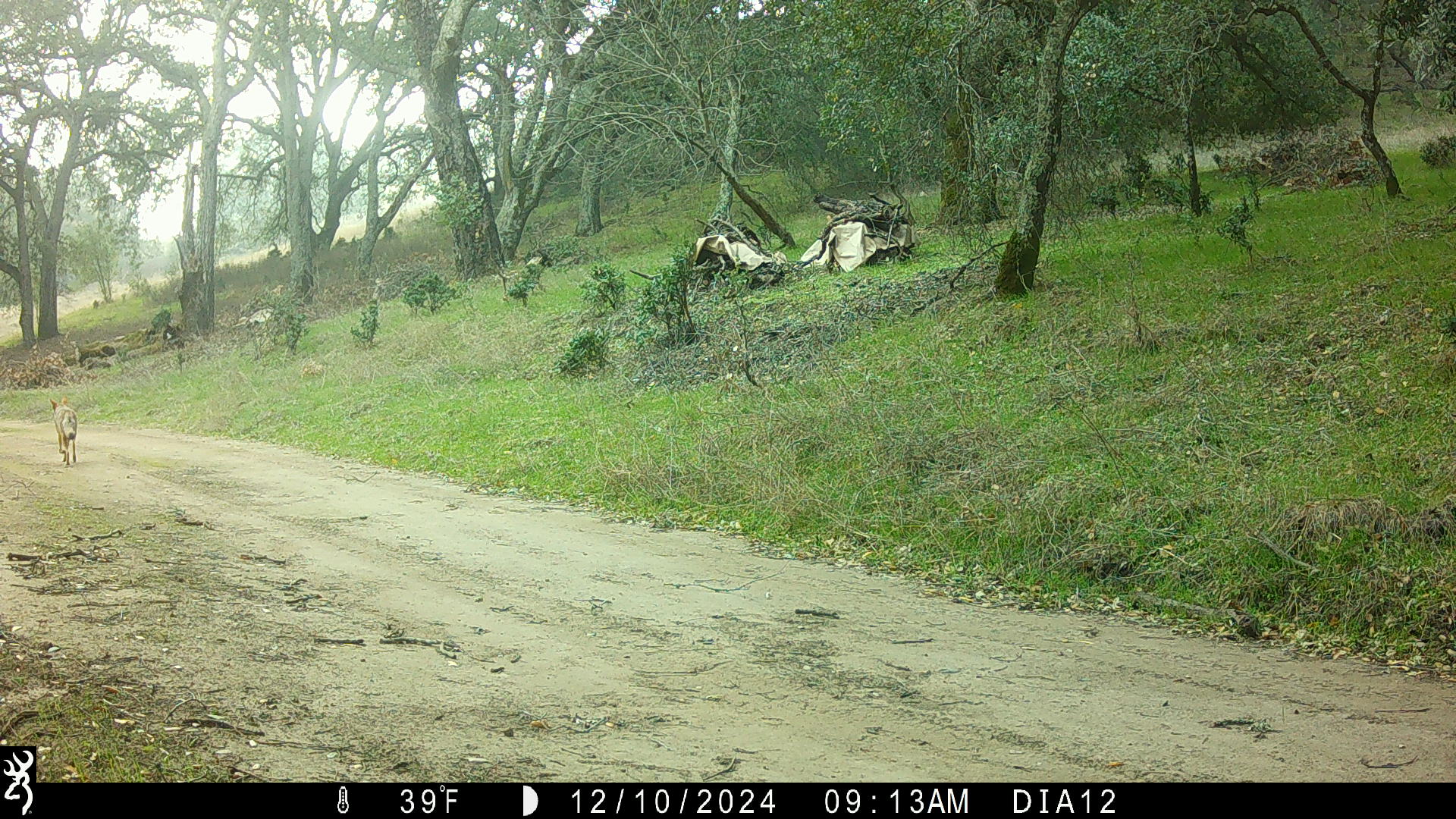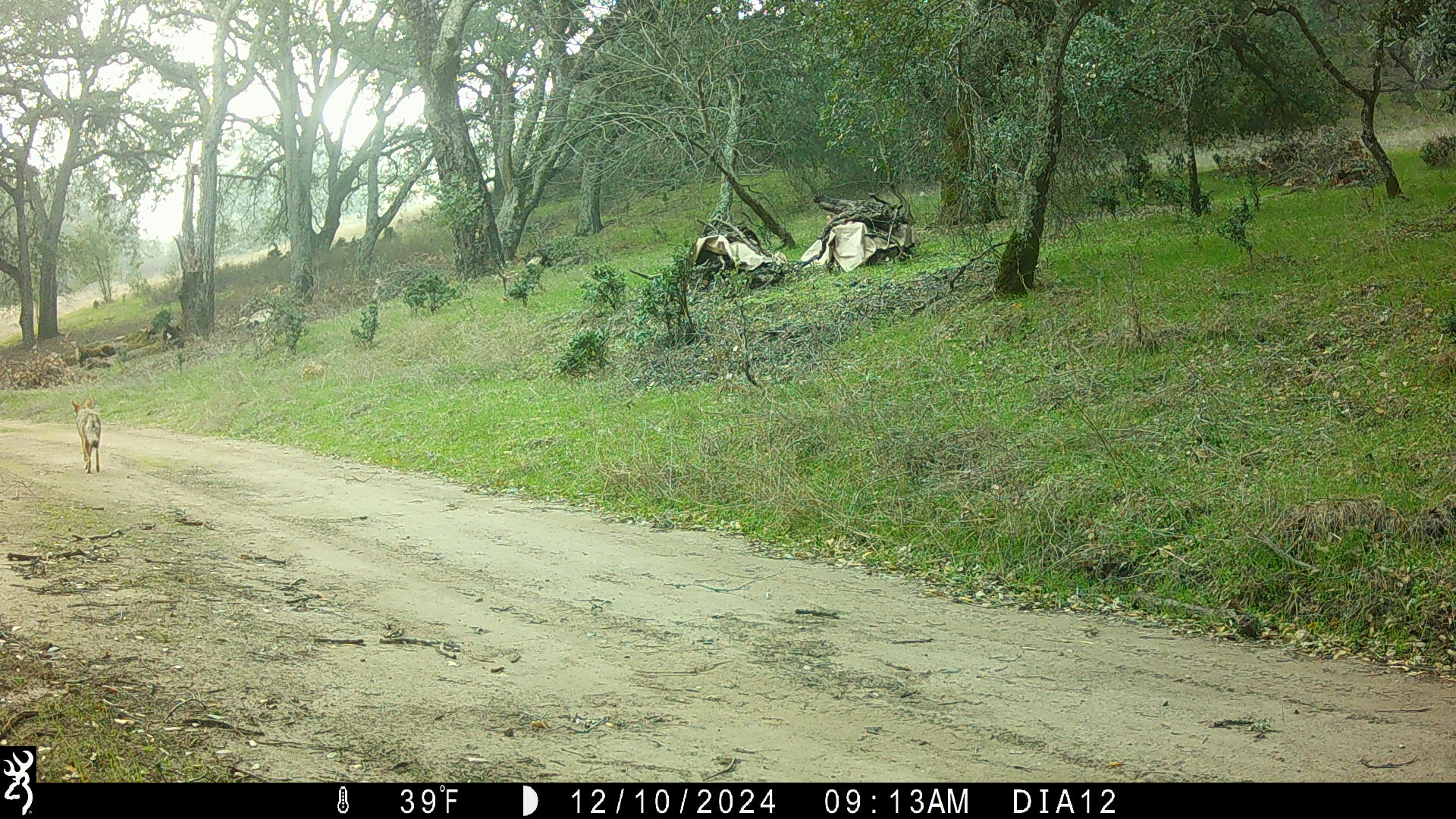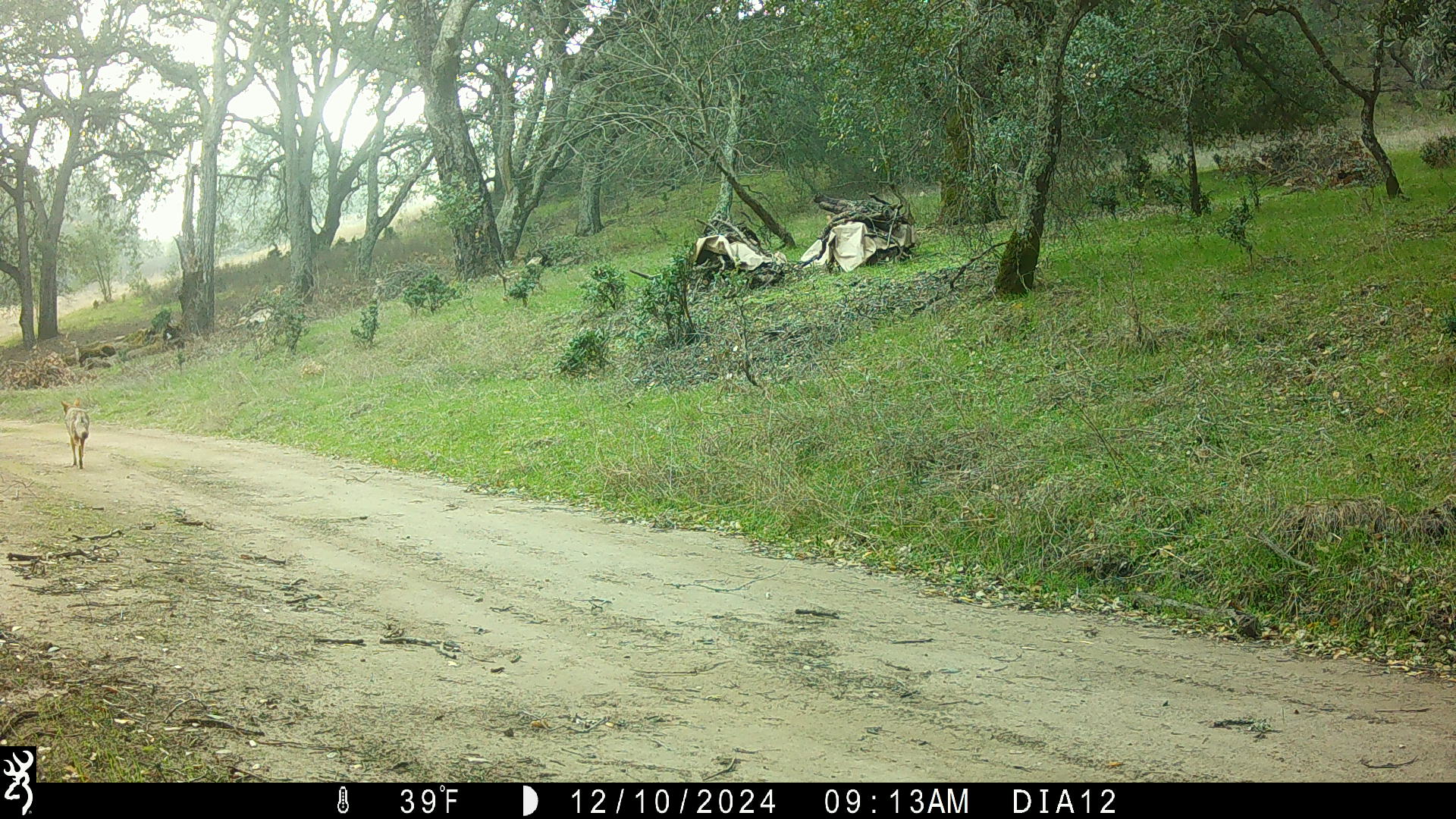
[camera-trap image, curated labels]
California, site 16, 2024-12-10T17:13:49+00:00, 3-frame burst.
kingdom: Animalia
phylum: Chordata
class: Mammalia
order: Carnivora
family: Canidae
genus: Canis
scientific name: Canis latrans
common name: coyote